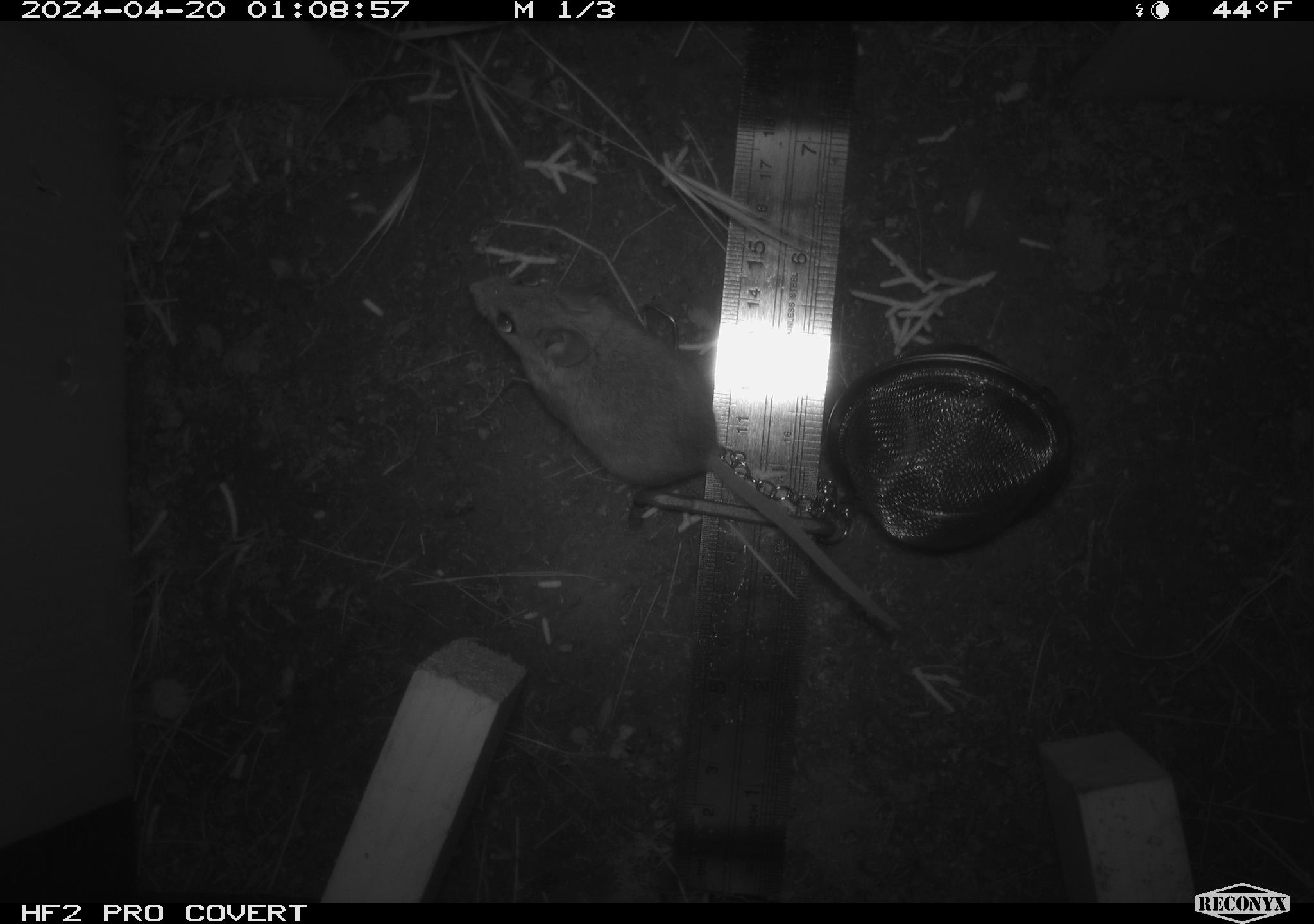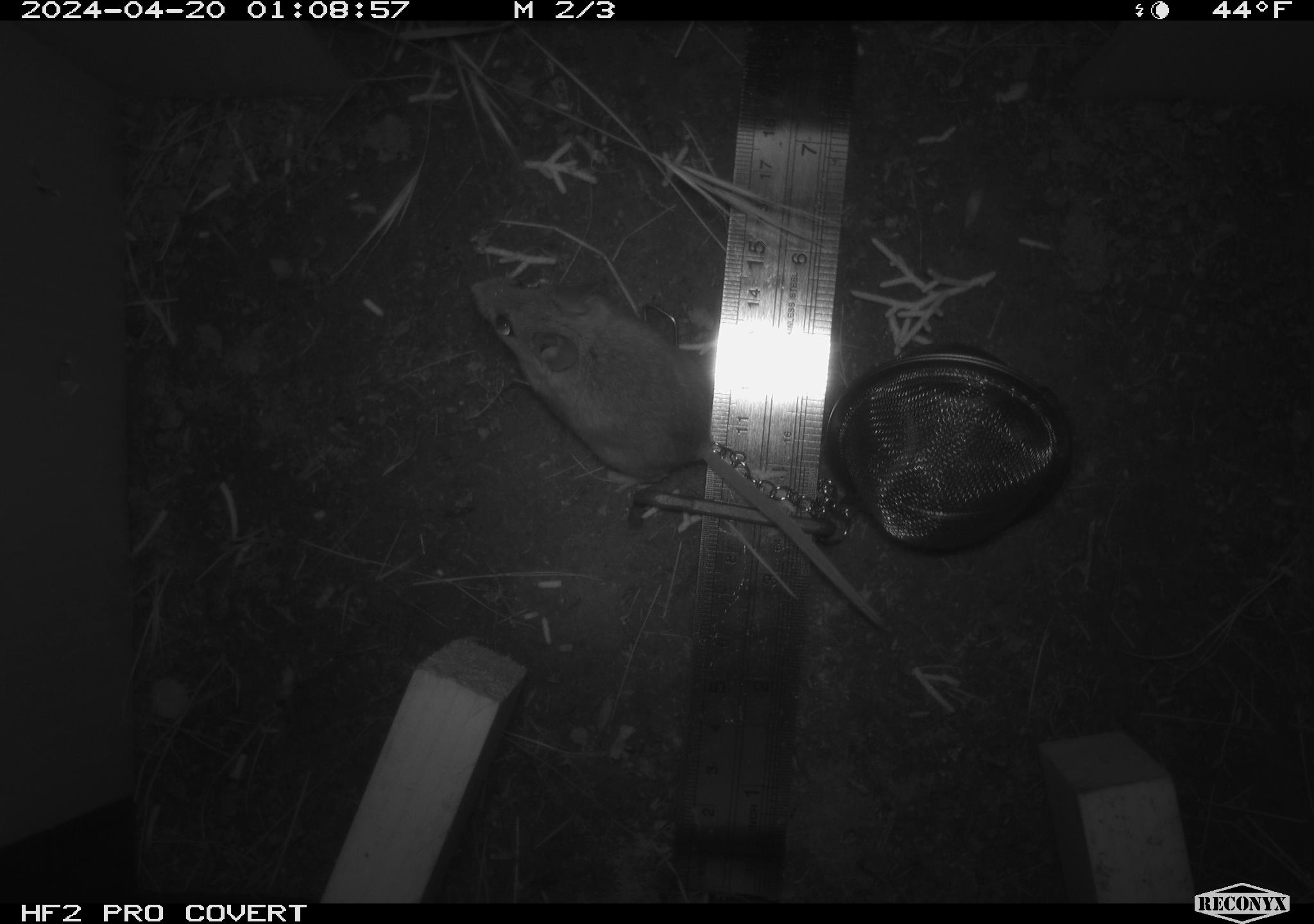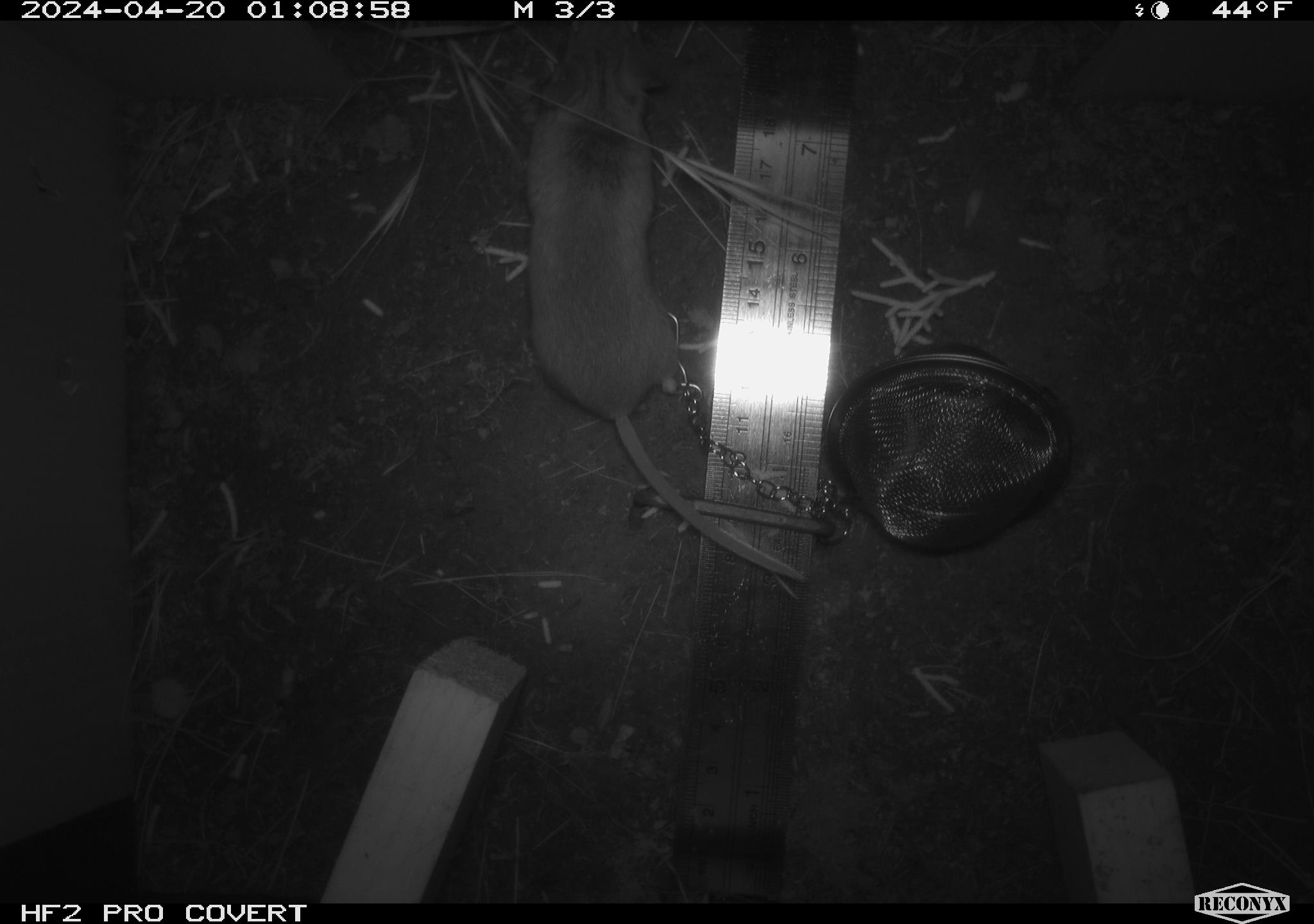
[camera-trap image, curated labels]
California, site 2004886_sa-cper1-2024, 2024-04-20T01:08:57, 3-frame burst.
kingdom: Animalia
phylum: Chordata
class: Mammalia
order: Rodentia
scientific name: Rodentia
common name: rodent